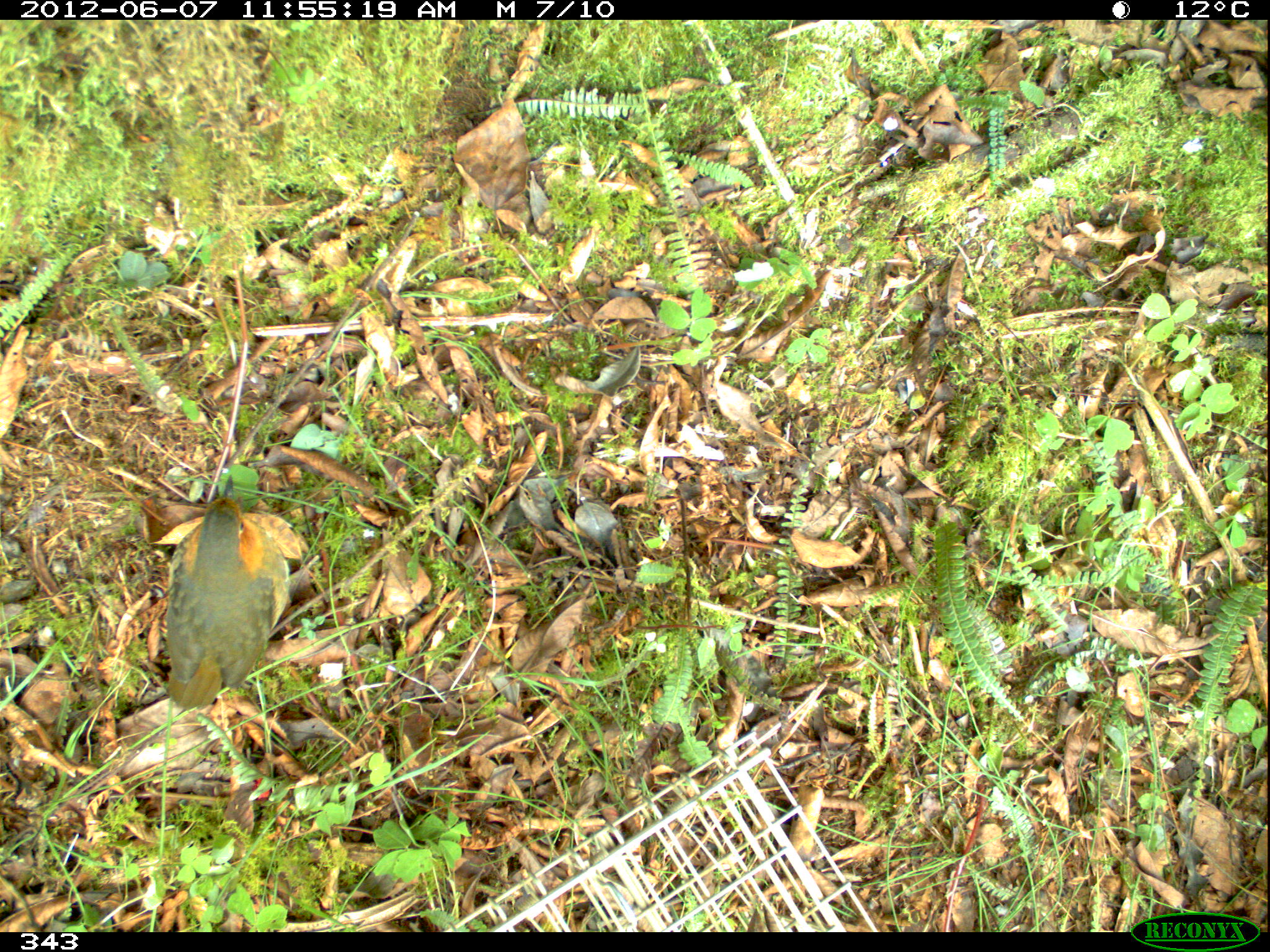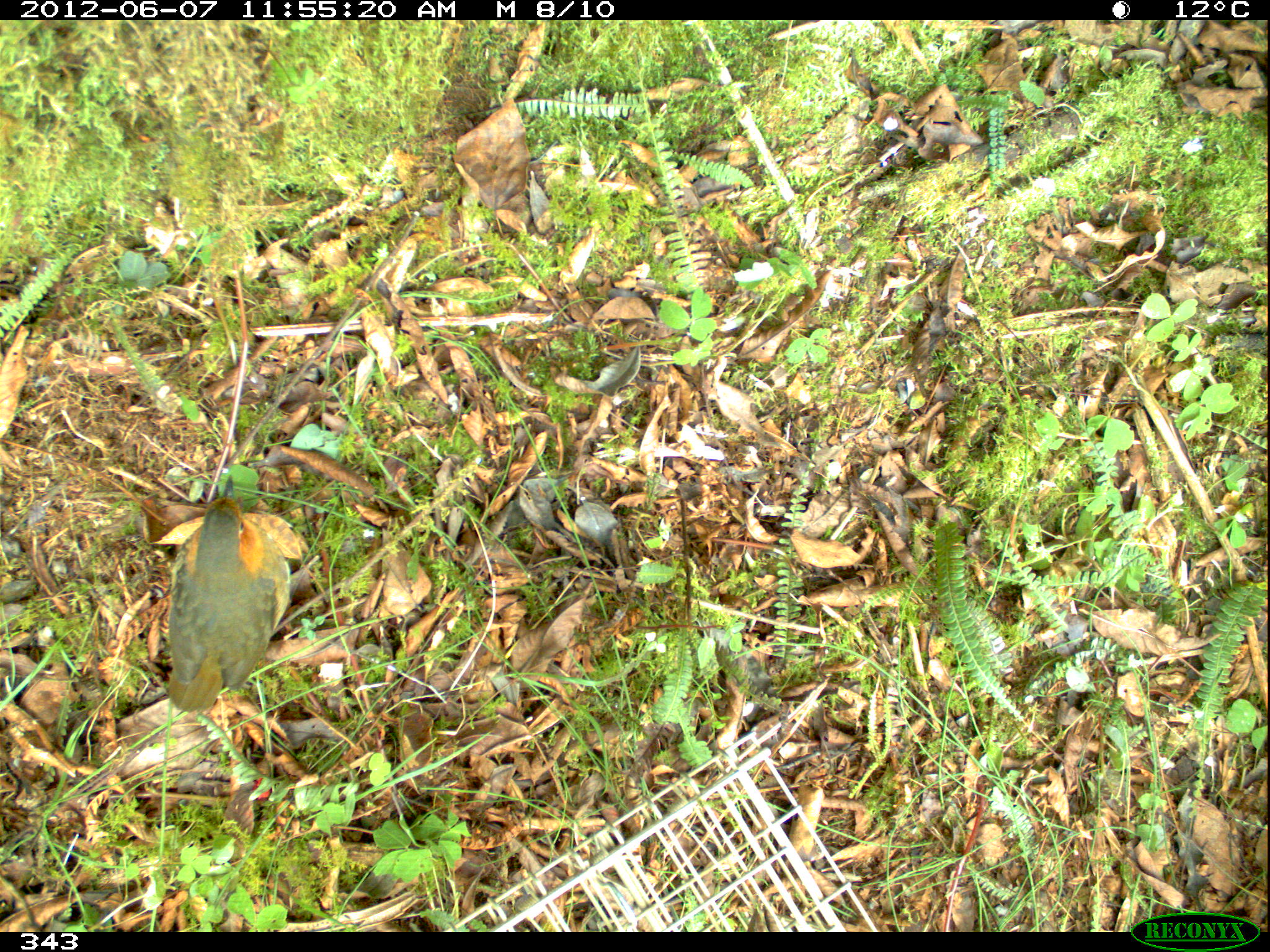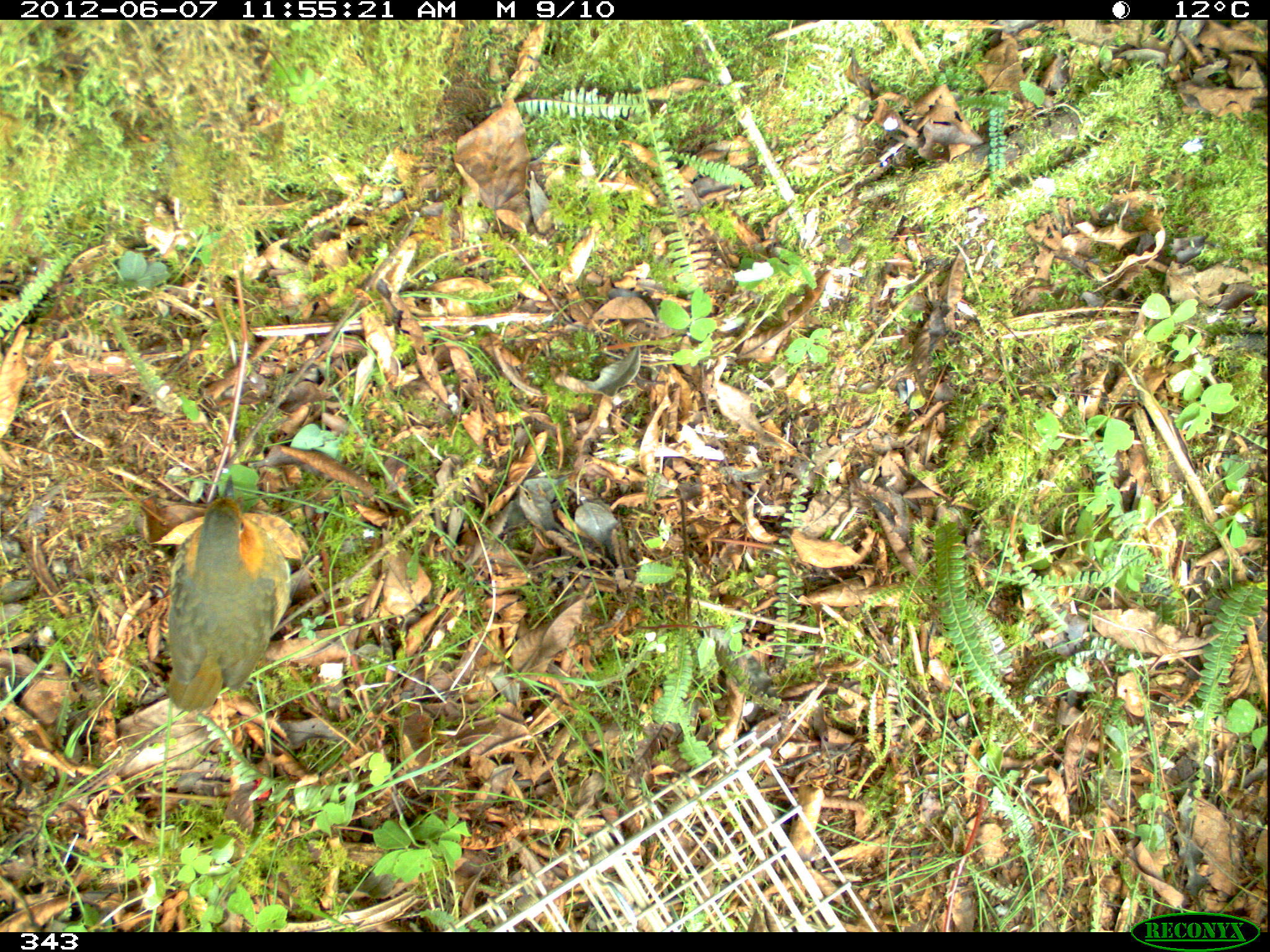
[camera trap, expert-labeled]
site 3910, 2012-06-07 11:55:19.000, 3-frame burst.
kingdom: Animalia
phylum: Chordata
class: Aves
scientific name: Aves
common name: bird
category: unknown bird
Unknown bird (bird) (Aves).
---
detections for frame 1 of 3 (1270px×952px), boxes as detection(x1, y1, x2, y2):
unknown bird: detection(166, 475, 289, 710)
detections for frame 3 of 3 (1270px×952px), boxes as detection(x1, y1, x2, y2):
unknown bird: detection(166, 473, 291, 711)